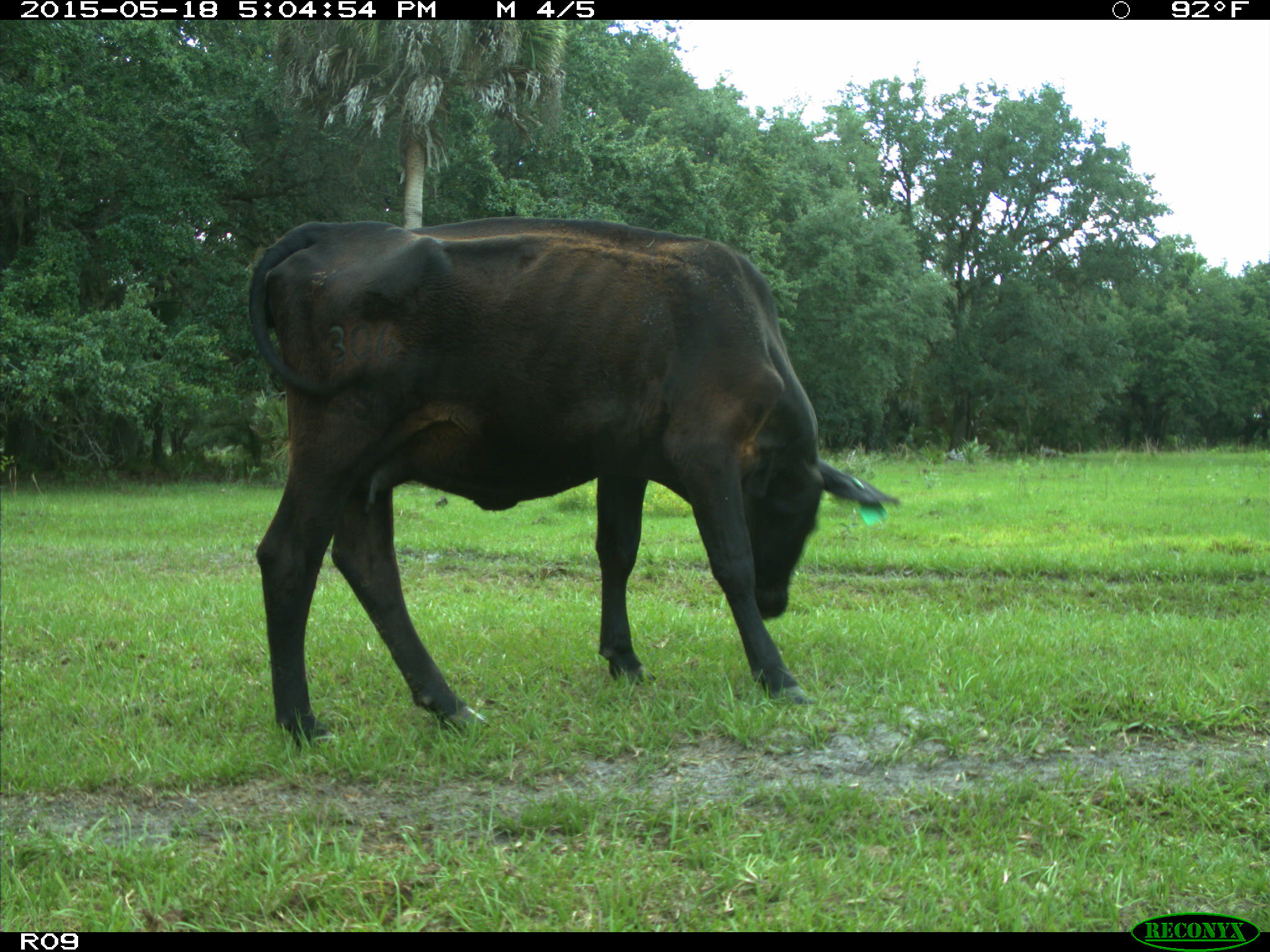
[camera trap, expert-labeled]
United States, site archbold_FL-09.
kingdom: Animalia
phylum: Chordata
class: Mammalia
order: Artiodactyla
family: Bovidae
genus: Bos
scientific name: Bos taurus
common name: domestic cow